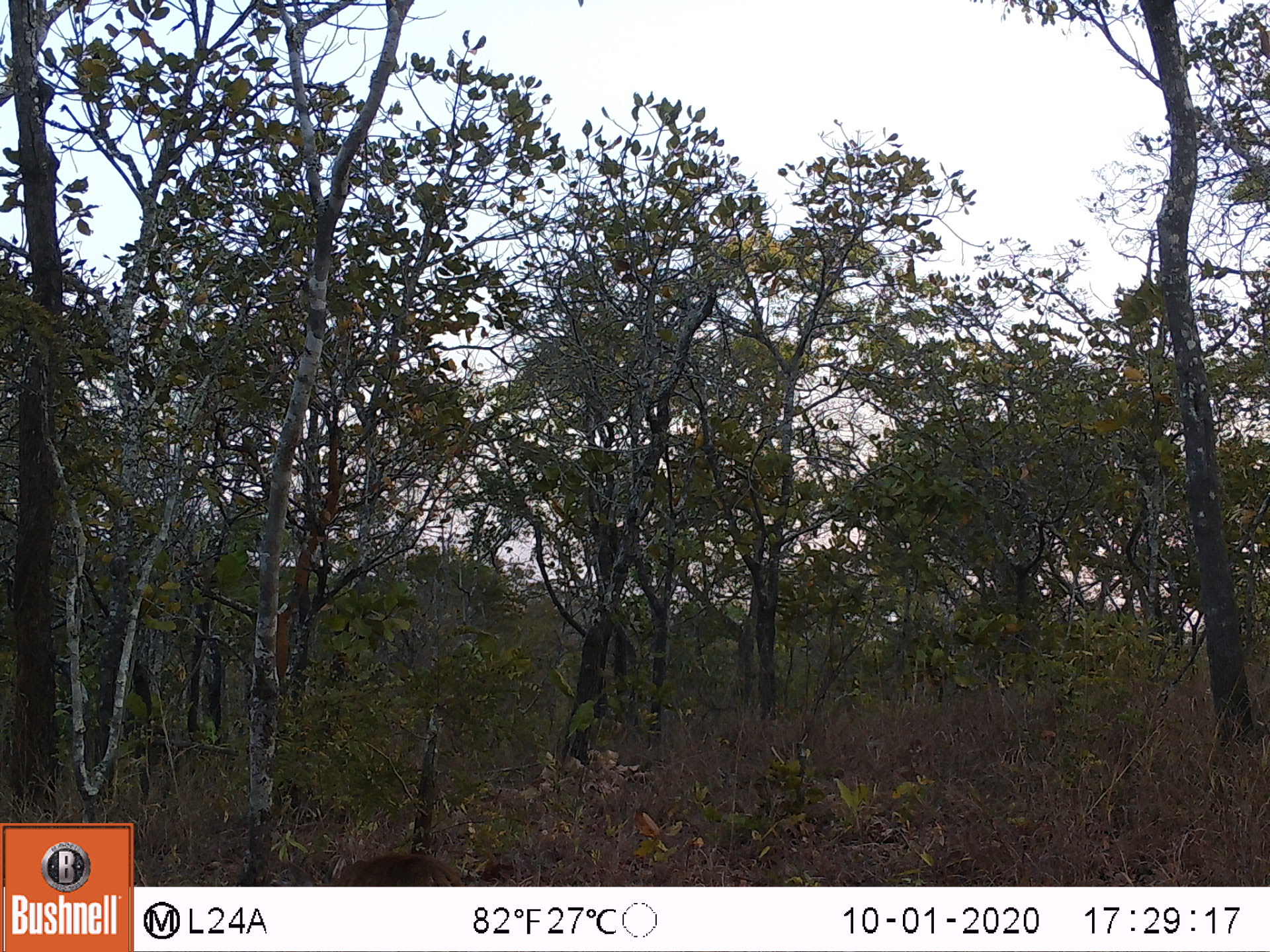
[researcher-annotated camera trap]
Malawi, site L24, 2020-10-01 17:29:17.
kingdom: Animalia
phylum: Chordata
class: Mammalia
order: Primates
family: Cercopithecidae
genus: Papio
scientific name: Papio cynocephalus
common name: yellow baboon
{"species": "yellow baboon (Papio cynocephalus)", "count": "1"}